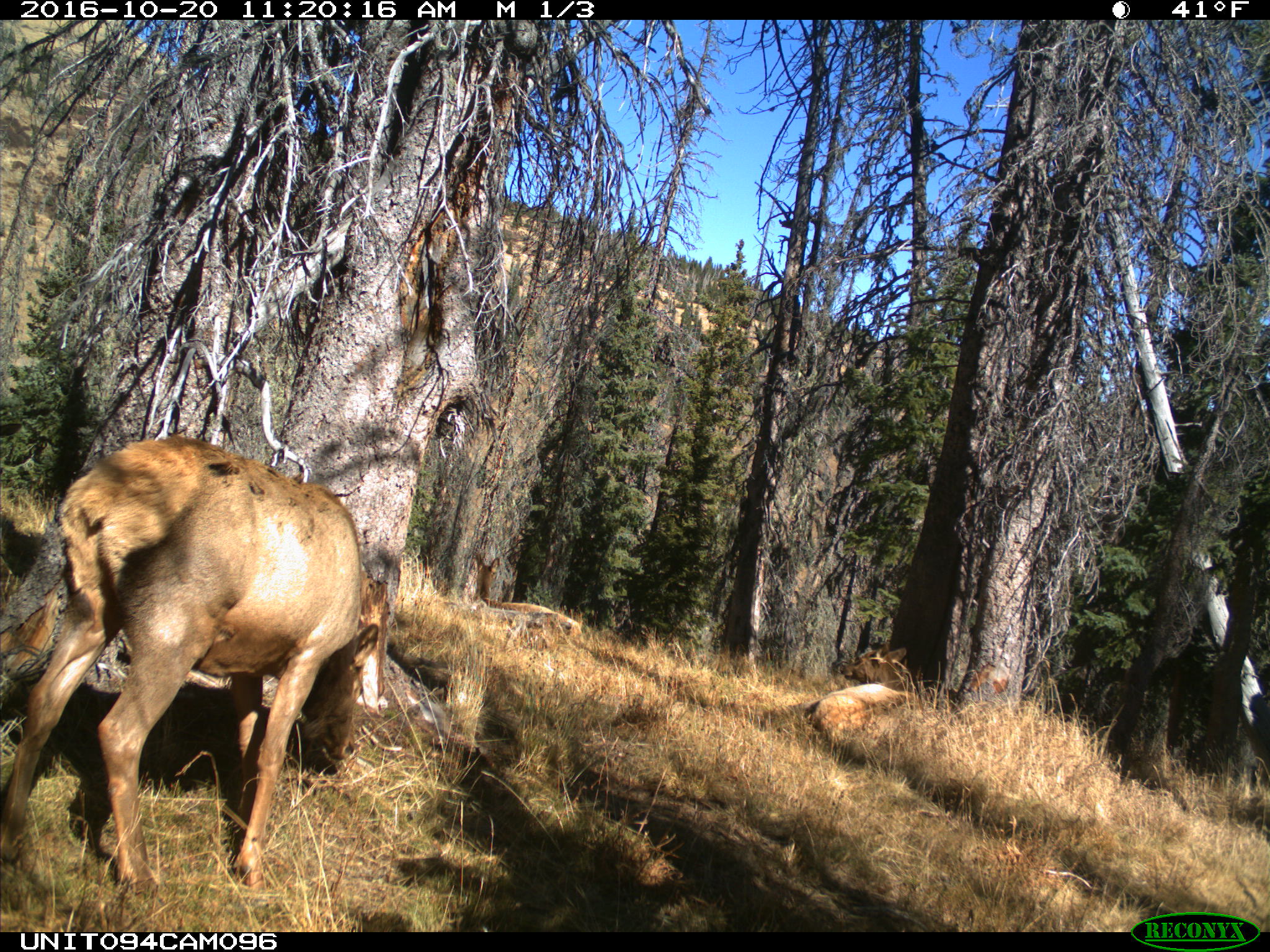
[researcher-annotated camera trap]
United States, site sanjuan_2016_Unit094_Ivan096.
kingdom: Animalia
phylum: Chordata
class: Mammalia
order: Artiodactyla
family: Cervidae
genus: Cervus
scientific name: Cervus elaphus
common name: red deer